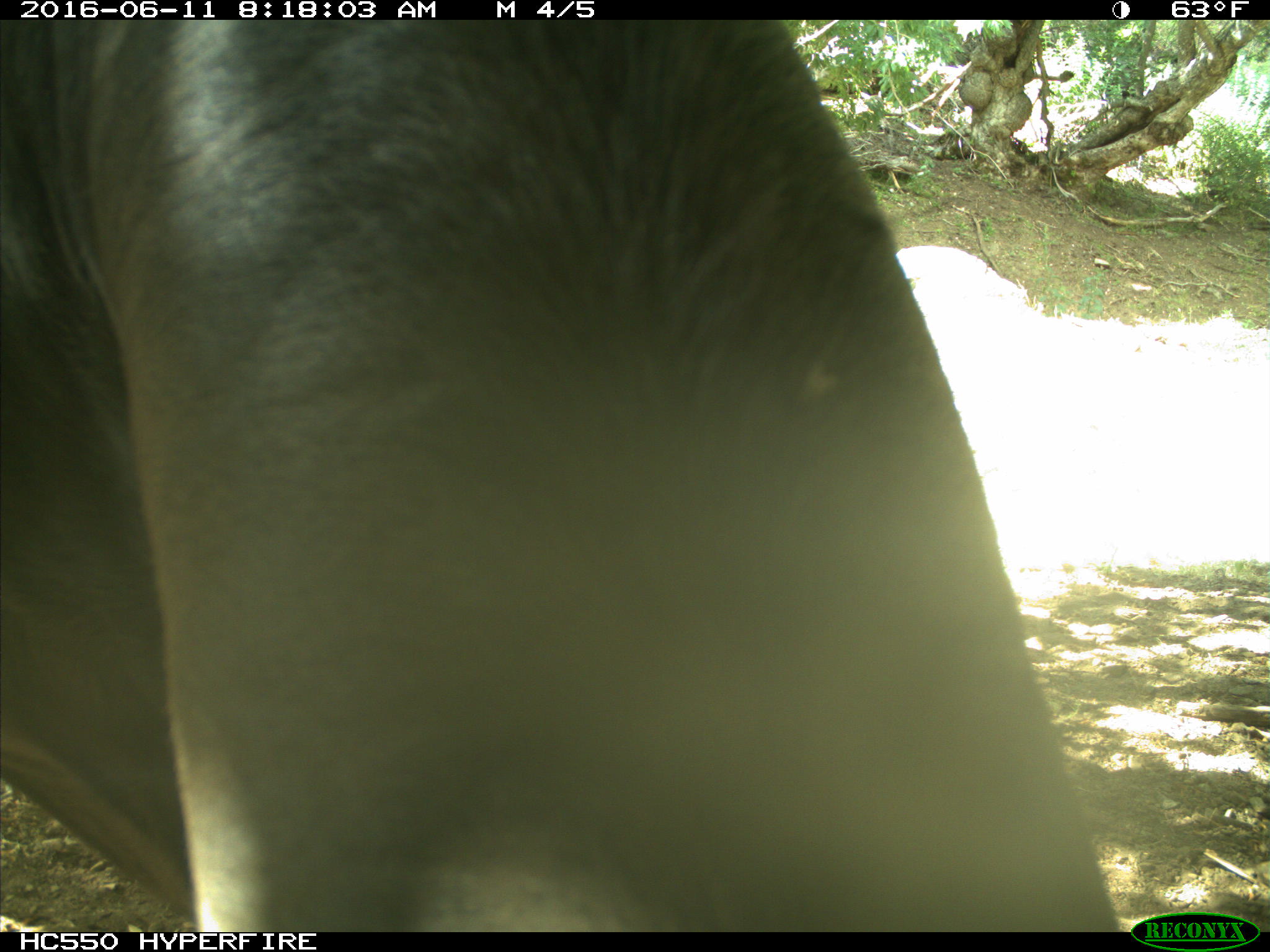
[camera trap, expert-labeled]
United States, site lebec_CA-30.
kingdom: Animalia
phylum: Chordata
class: Mammalia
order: Artiodactyla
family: Bovidae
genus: Bos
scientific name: Bos taurus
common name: domestic cow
Bos taurus (domestic cow).